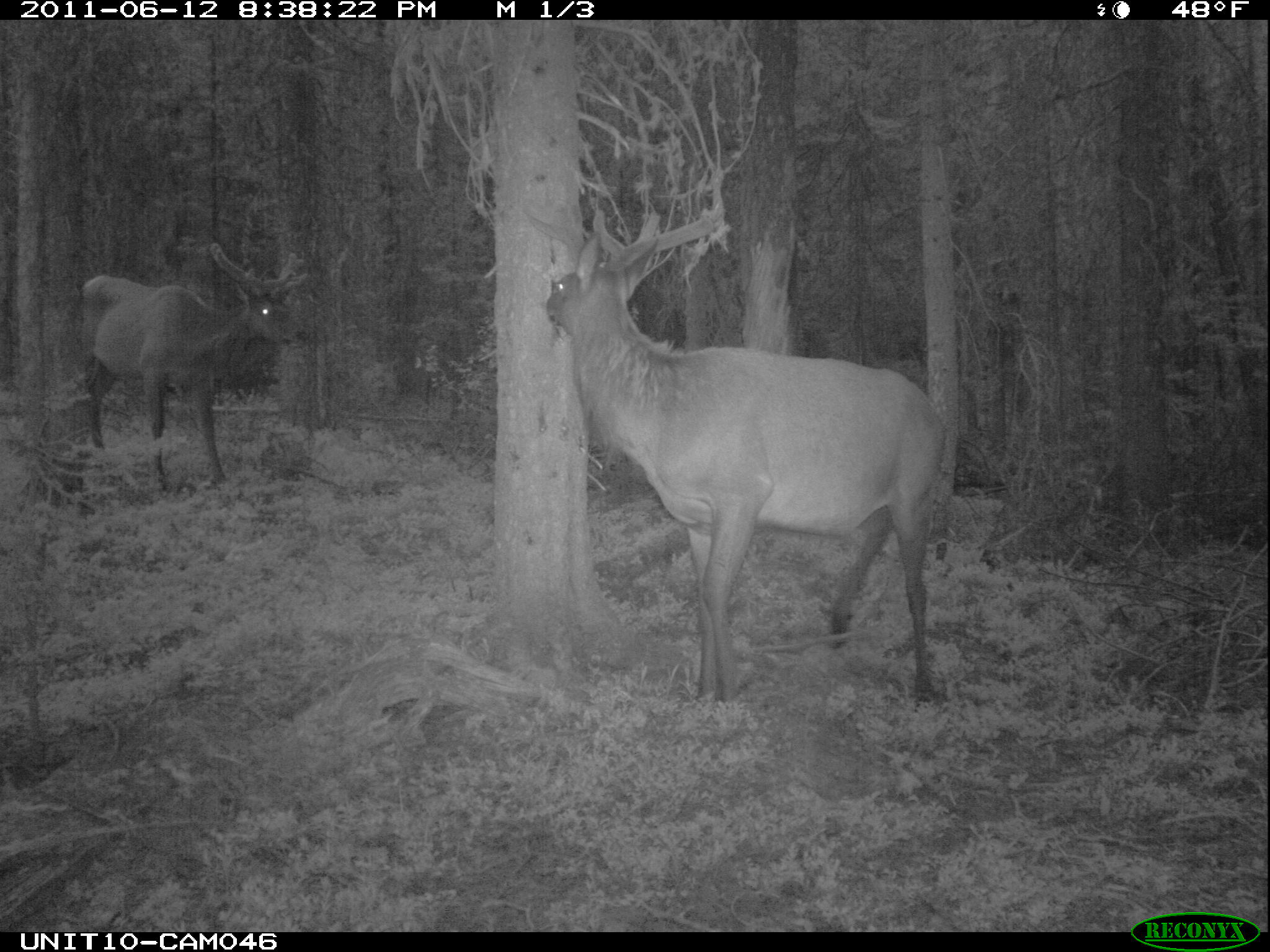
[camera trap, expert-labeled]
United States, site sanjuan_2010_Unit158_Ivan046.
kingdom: Animalia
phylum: Chordata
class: Mammalia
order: Artiodactyla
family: Cervidae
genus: Cervus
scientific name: Cervus elaphus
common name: red deer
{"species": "Cervus elaphus (red deer)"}